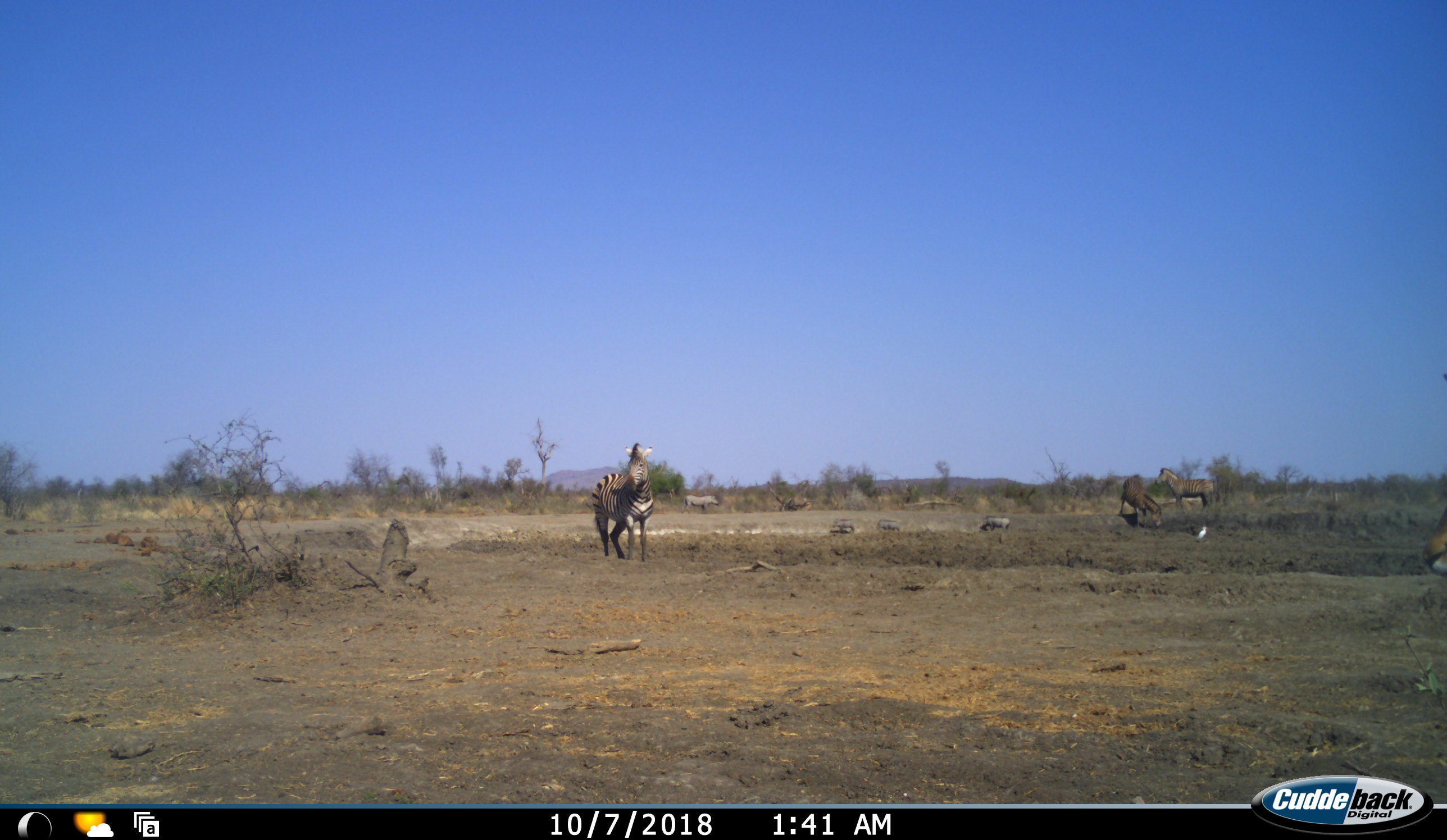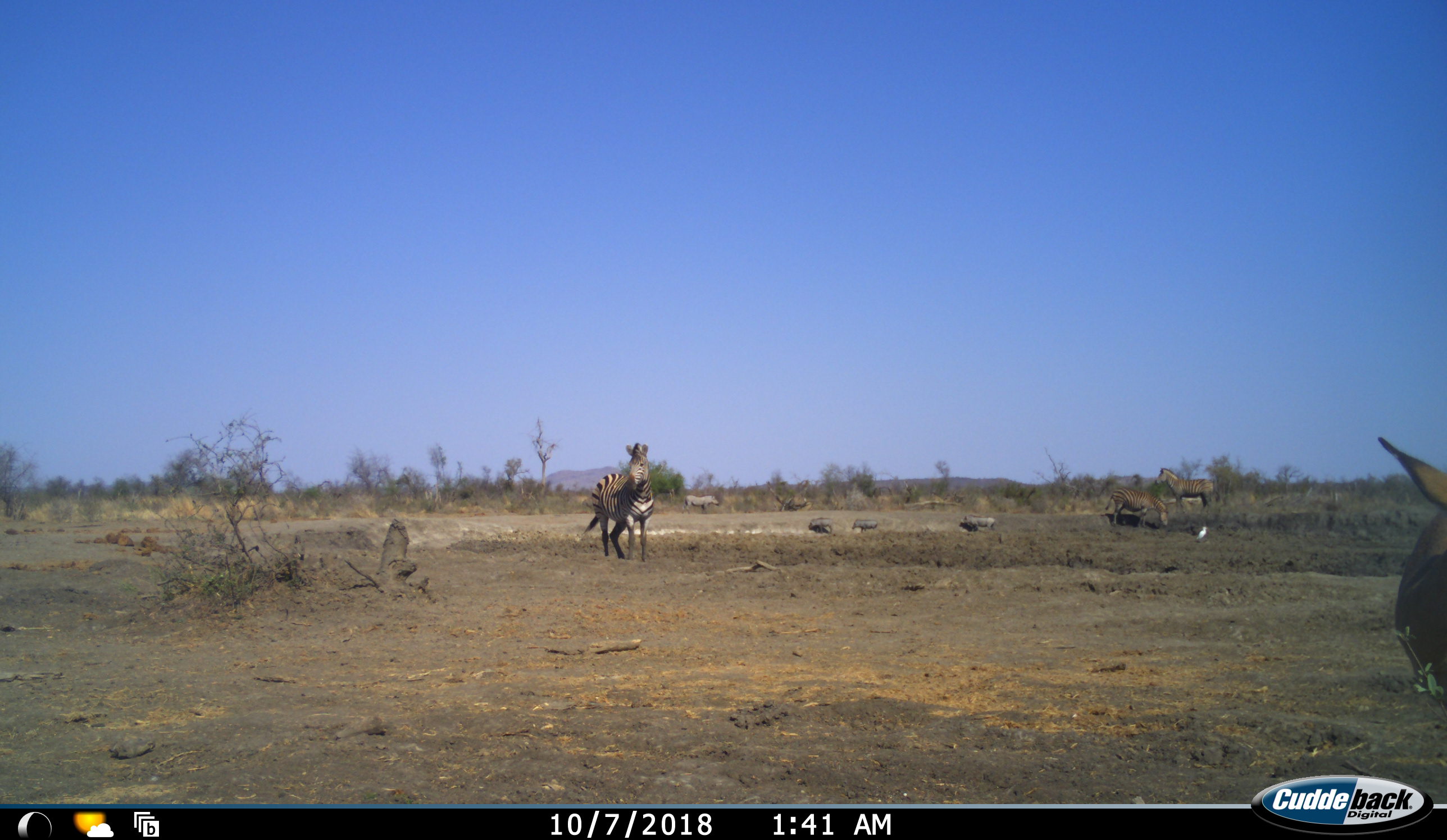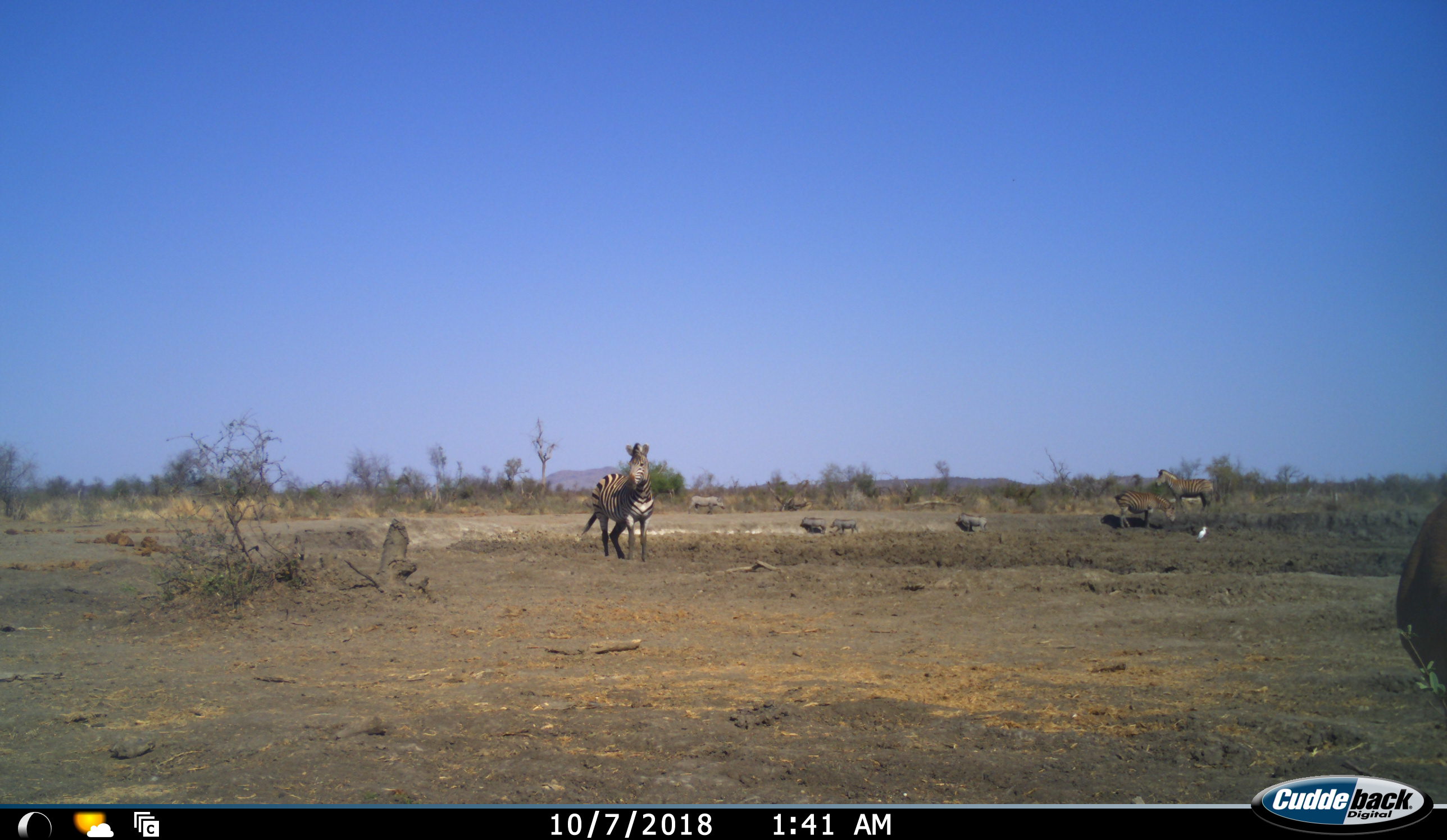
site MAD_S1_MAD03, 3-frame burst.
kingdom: Animalia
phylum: Chordata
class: Mammalia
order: Artiodactyla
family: Bovidae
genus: Aepyceros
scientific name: Aepyceros melampus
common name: impala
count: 1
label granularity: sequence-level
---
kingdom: Animalia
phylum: Chordata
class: Mammalia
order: Artiodactyla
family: Suidae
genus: Phacochoerus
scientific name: Phacochoerus africanus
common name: warthog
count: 4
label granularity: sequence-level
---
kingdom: Animalia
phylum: Chordata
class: Mammalia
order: Perissodactyla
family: Equidae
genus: Equus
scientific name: Equus quagga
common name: plains zebra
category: zebraplains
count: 3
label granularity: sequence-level